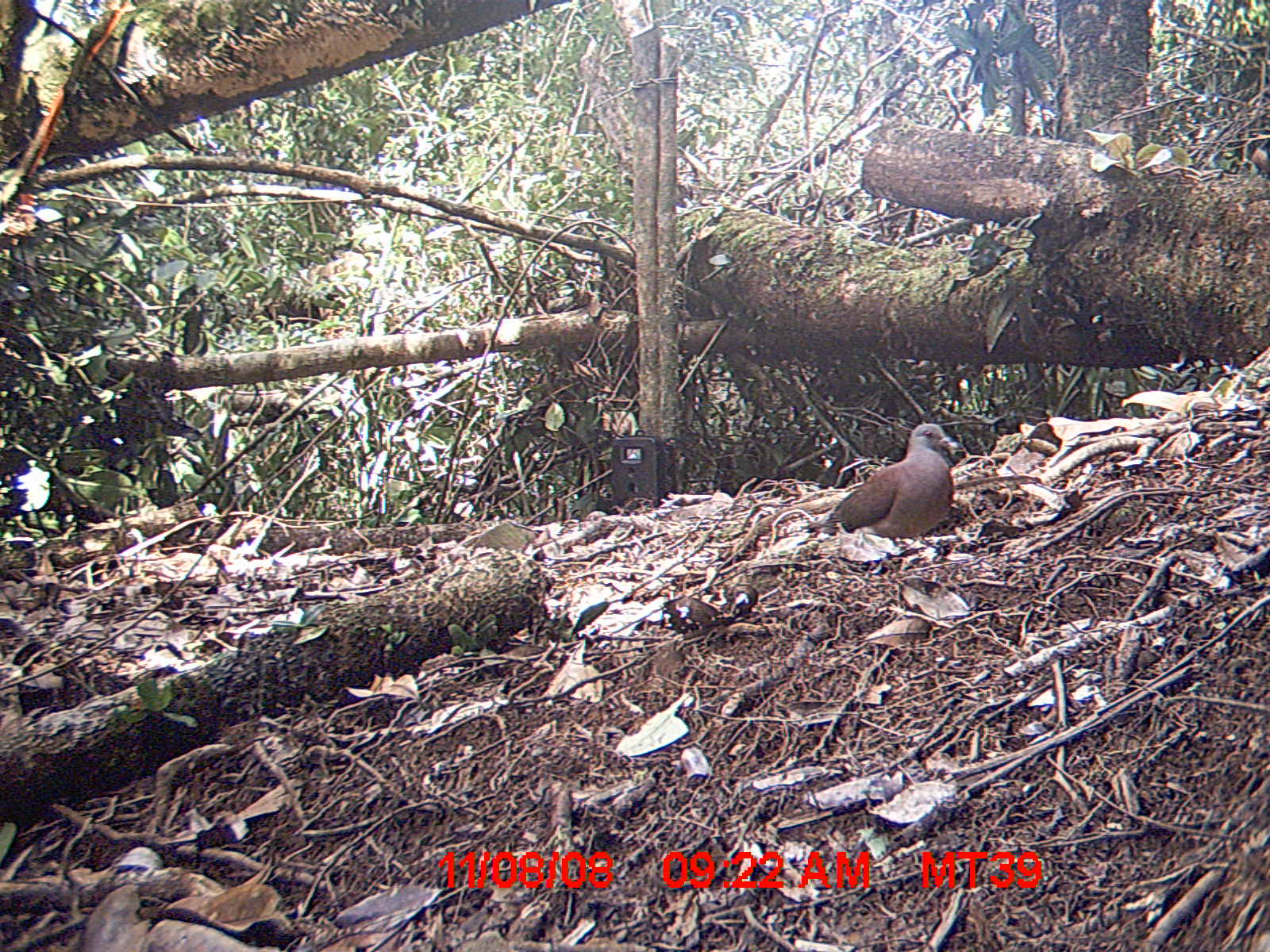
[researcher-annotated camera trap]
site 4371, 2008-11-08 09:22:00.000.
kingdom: Animalia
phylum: Chordata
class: Aves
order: Columbiformes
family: Columbidae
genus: Streptopelia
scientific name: Streptopelia picturata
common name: madagascar turtle-dove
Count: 1.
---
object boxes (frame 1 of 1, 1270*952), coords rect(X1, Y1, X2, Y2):
streptopelia picturata: rect(808, 422, 967, 538)